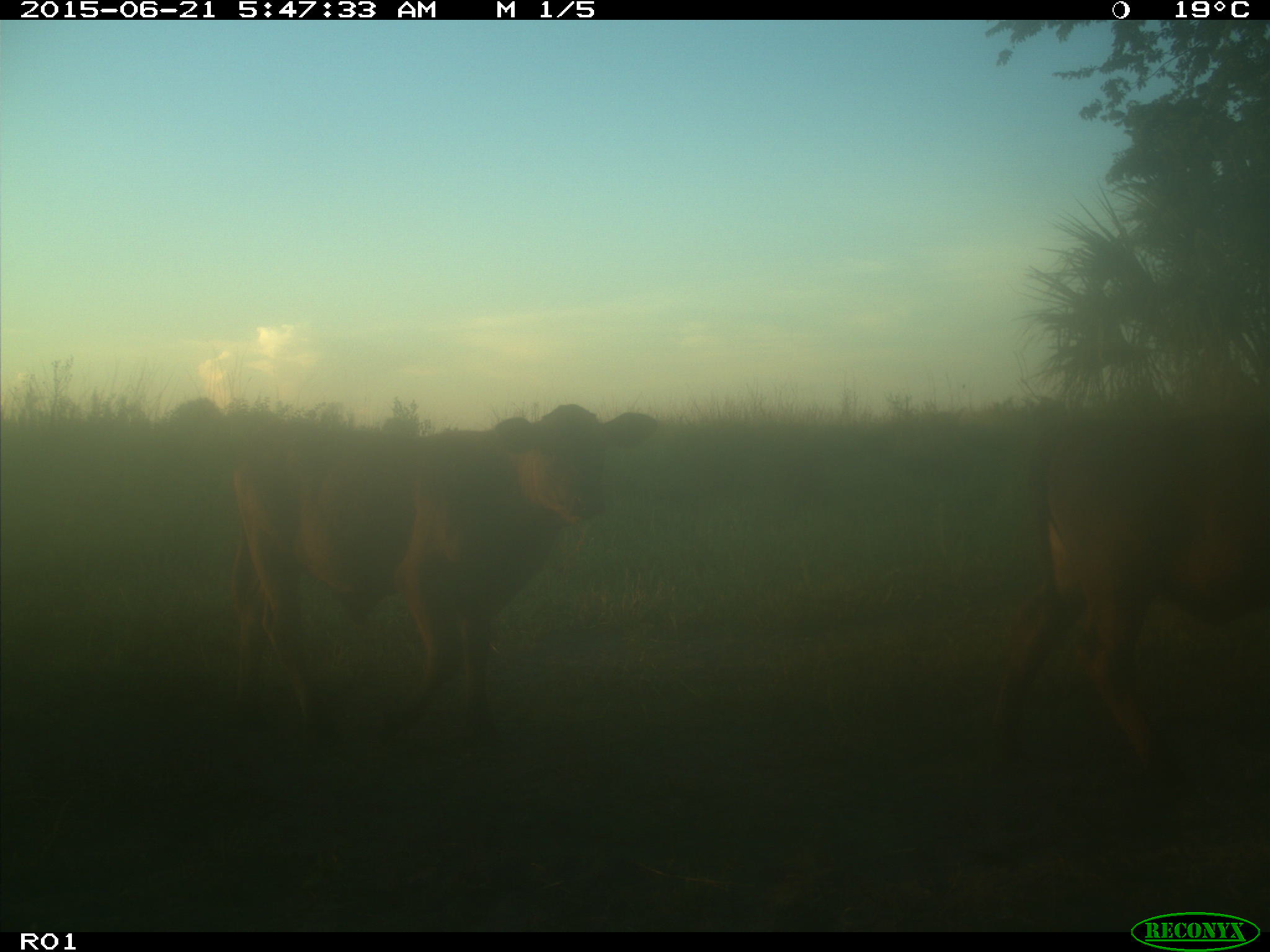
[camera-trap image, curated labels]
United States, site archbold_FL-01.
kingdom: Animalia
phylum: Chordata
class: Mammalia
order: Artiodactyla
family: Bovidae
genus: Bos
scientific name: Bos taurus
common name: domestic cow